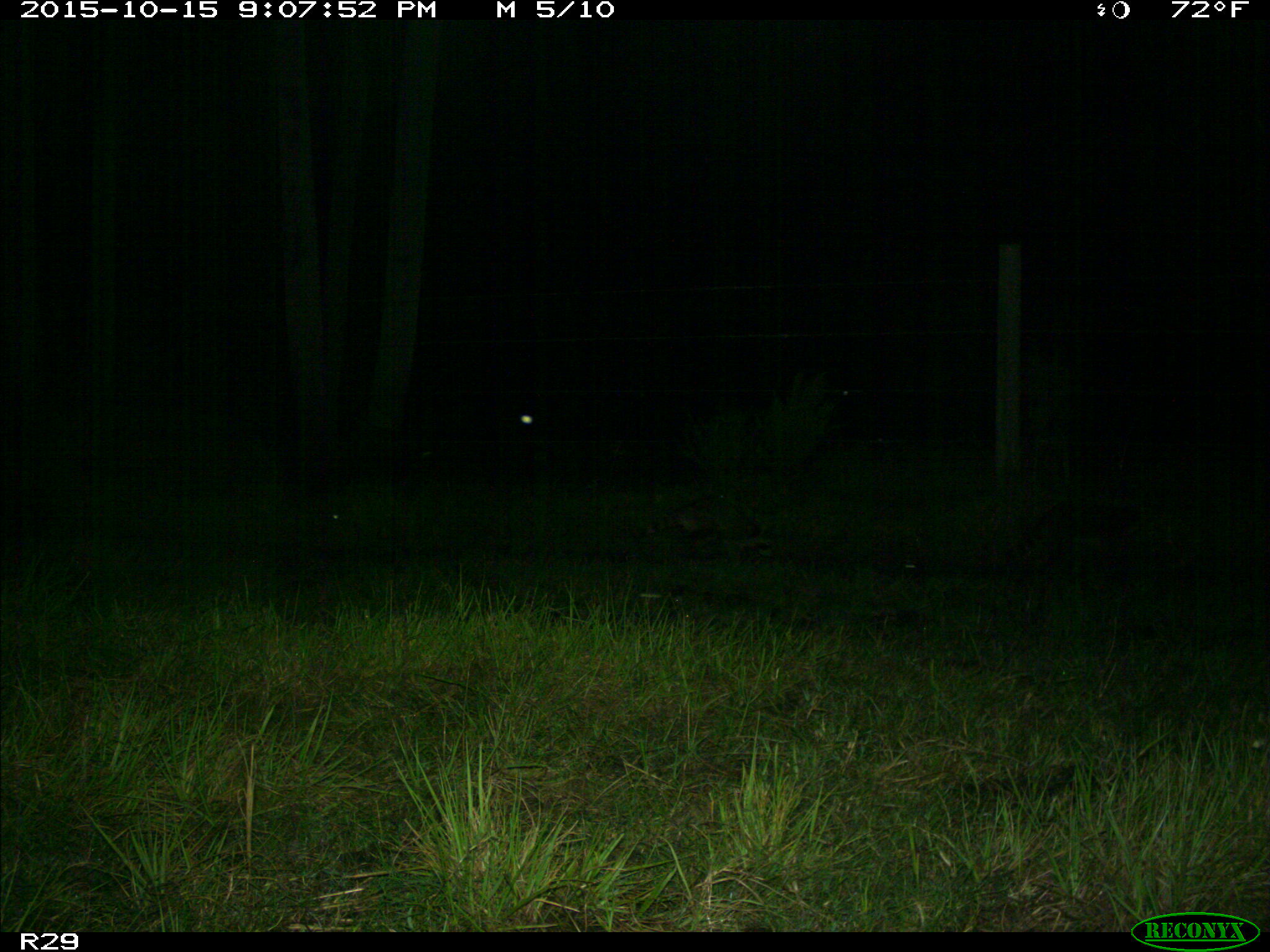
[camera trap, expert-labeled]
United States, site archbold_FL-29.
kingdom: Animalia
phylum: Chordata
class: Mammalia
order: Carnivora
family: Procyonidae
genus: Procyon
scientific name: Procyon lotor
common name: common raccoon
Procyon lotor (common raccoon).